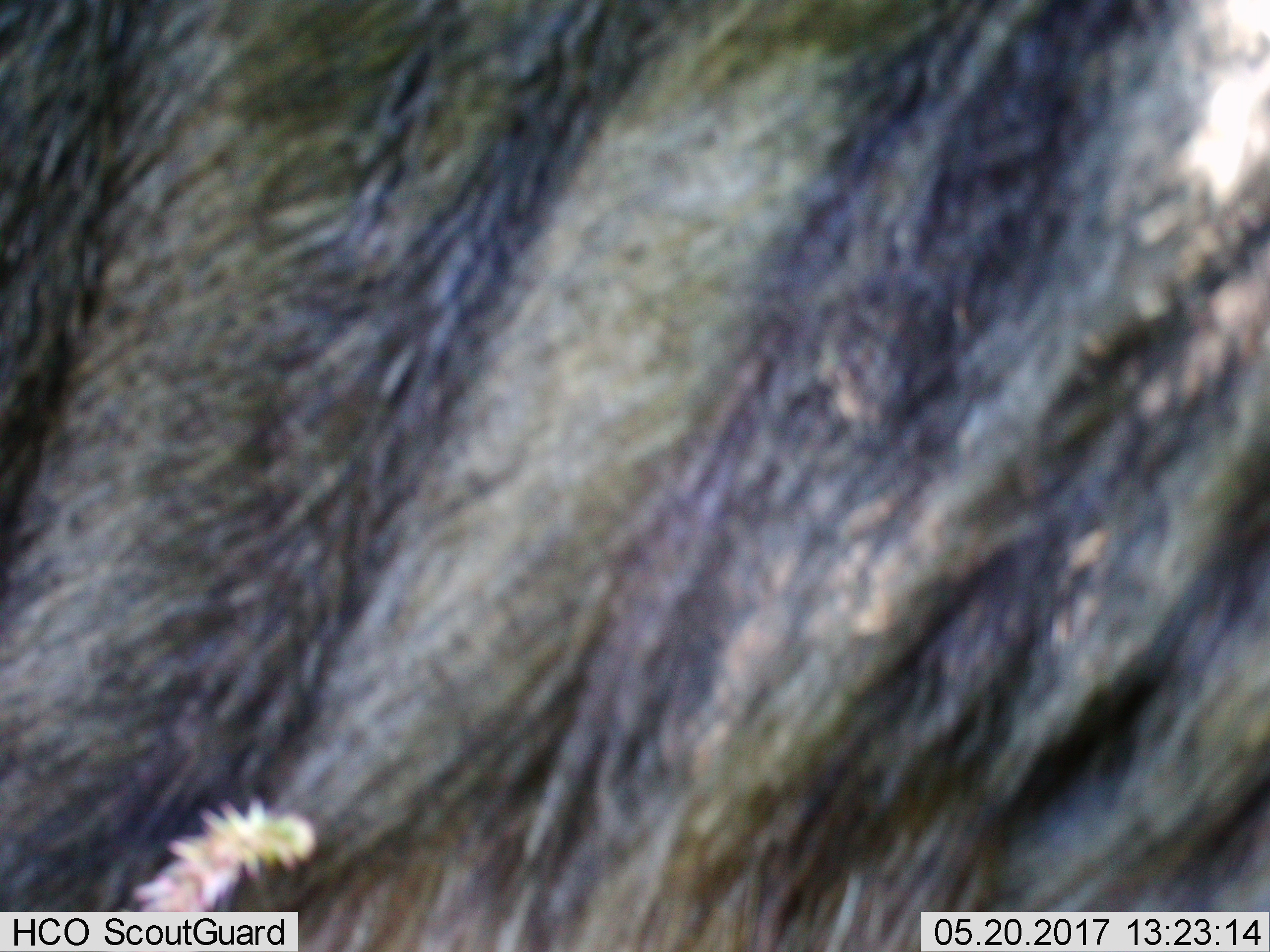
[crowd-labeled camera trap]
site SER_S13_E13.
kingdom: Animalia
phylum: Chordata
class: Mammalia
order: Artiodactyla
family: Bovidae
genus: Connochaetes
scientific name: Connochaetes taurinus taurinus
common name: blue wildebeest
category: wildebeestblue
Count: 1.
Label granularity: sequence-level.